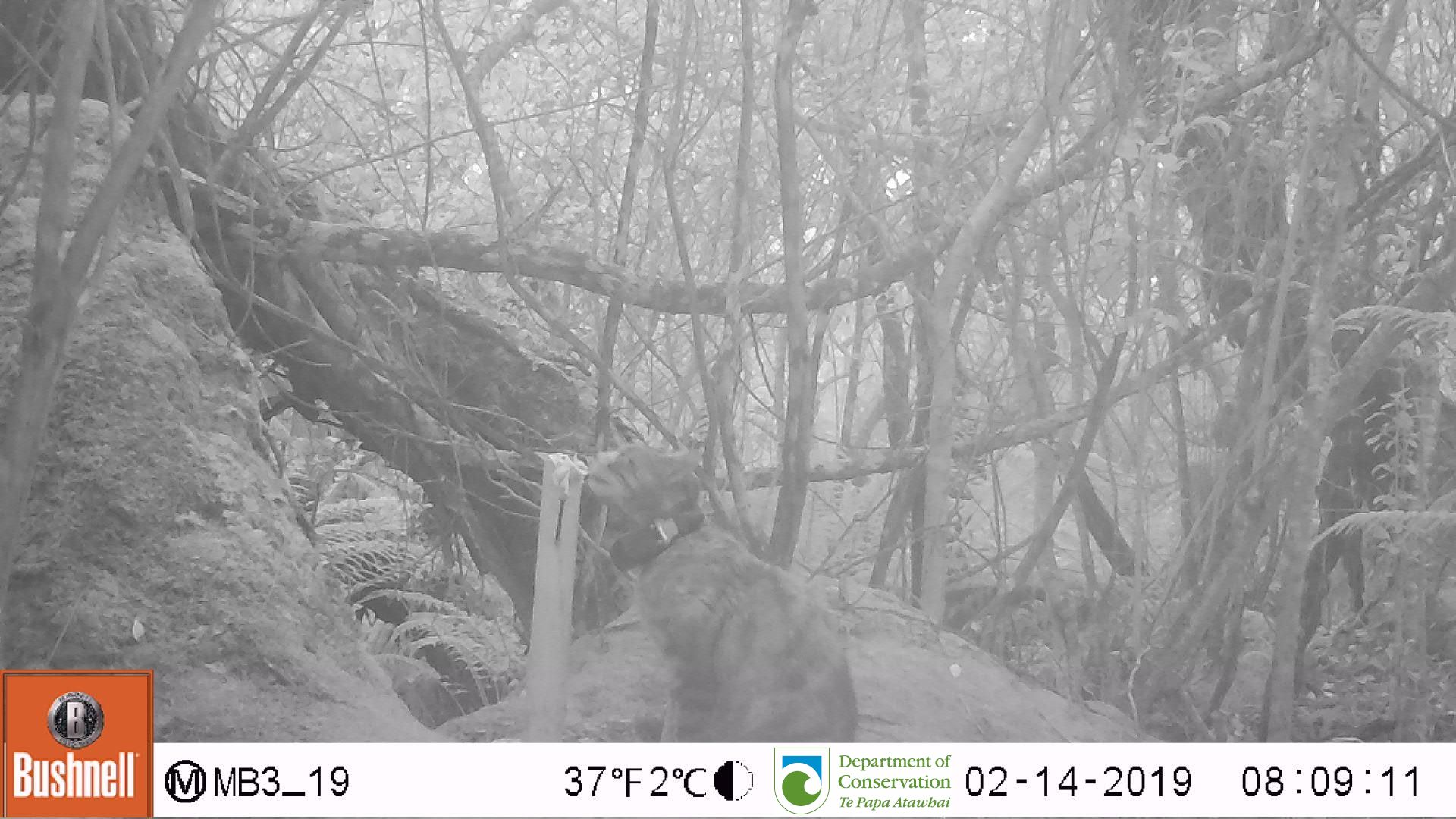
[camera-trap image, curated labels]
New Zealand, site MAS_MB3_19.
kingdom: Animalia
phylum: Chordata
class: Mammalia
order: Carnivora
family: Felidae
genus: Felis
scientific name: Felis catus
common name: domestic cat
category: cat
Cat (domestic cat) (Felis catus).